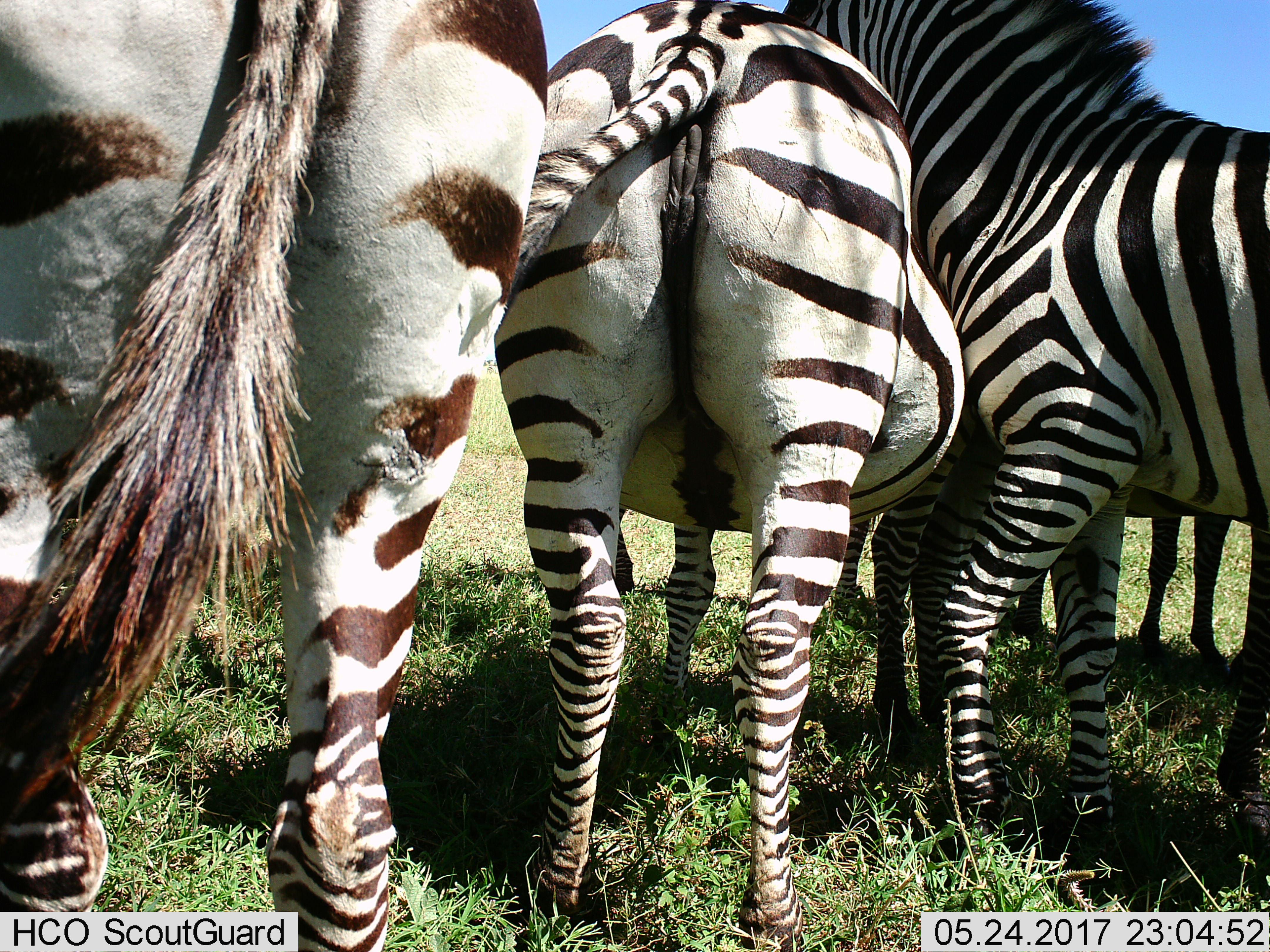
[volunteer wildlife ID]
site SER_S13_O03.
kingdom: Animalia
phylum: Chordata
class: Mammalia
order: Perissodactyla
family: Equidae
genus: Equus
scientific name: Equus quagga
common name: plains zebra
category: zebraplains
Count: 4.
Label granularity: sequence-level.